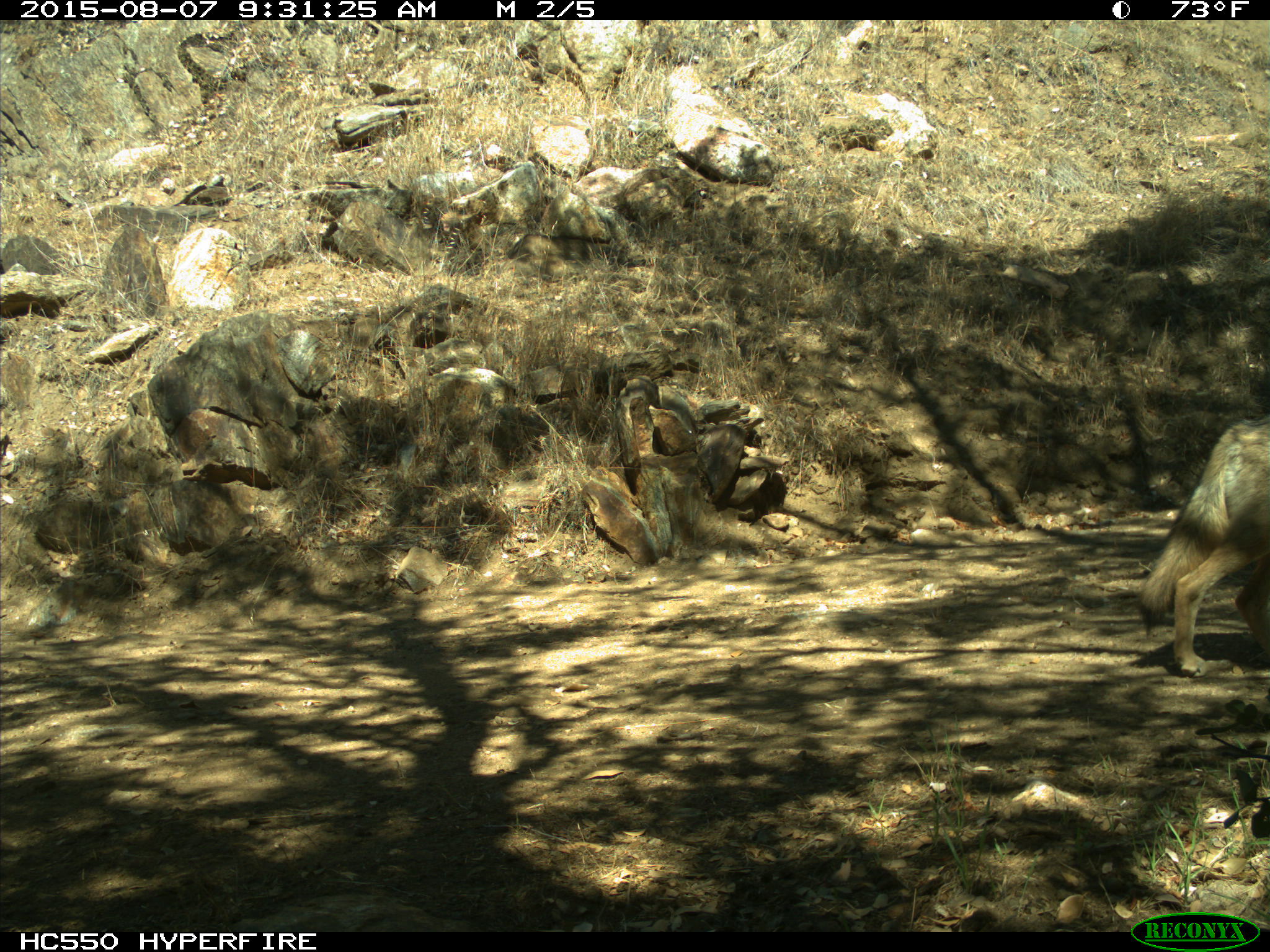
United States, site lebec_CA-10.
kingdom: Animalia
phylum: Chordata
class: Mammalia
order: Carnivora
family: Canidae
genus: Canis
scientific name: Canis latrans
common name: coyote